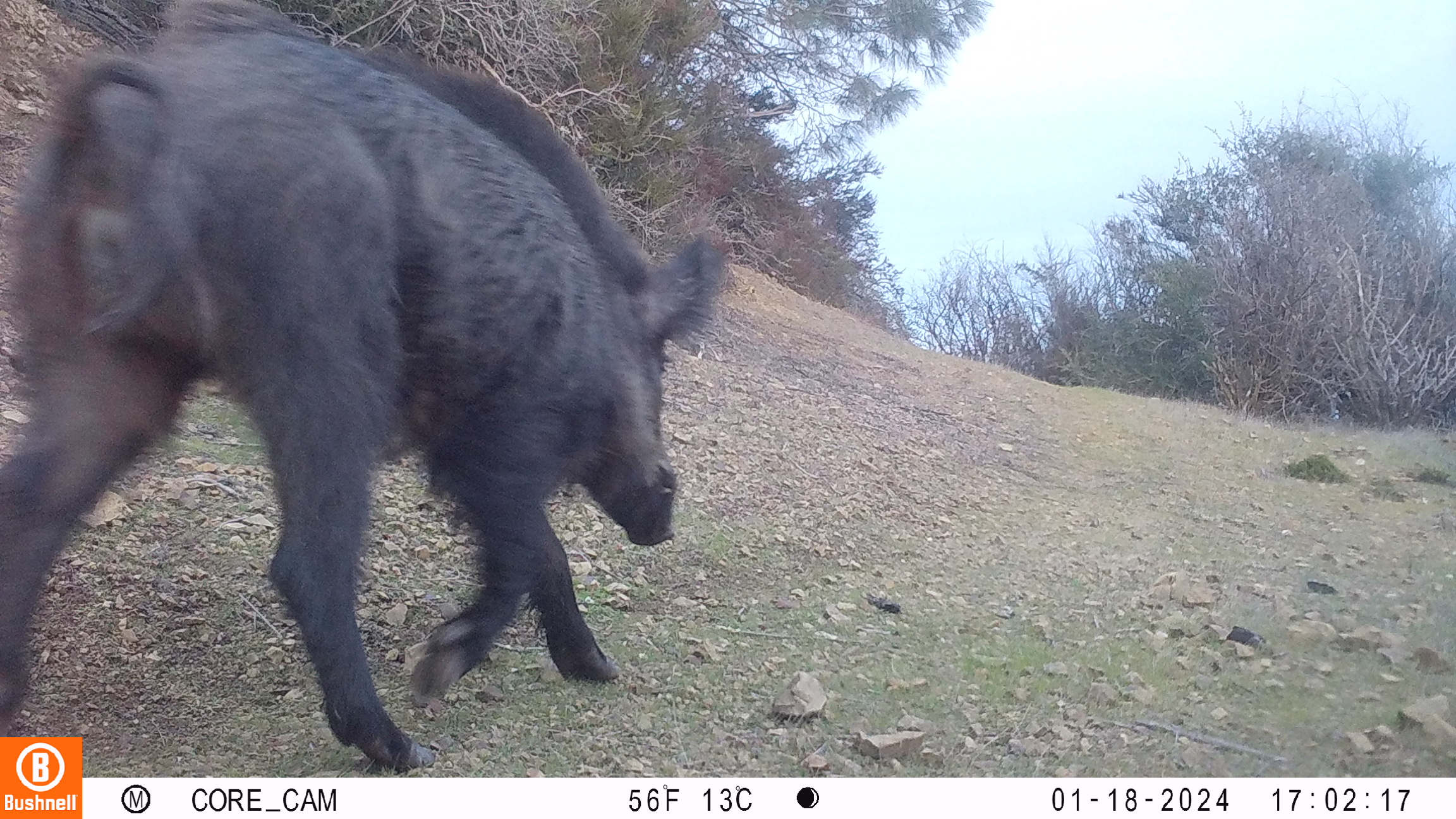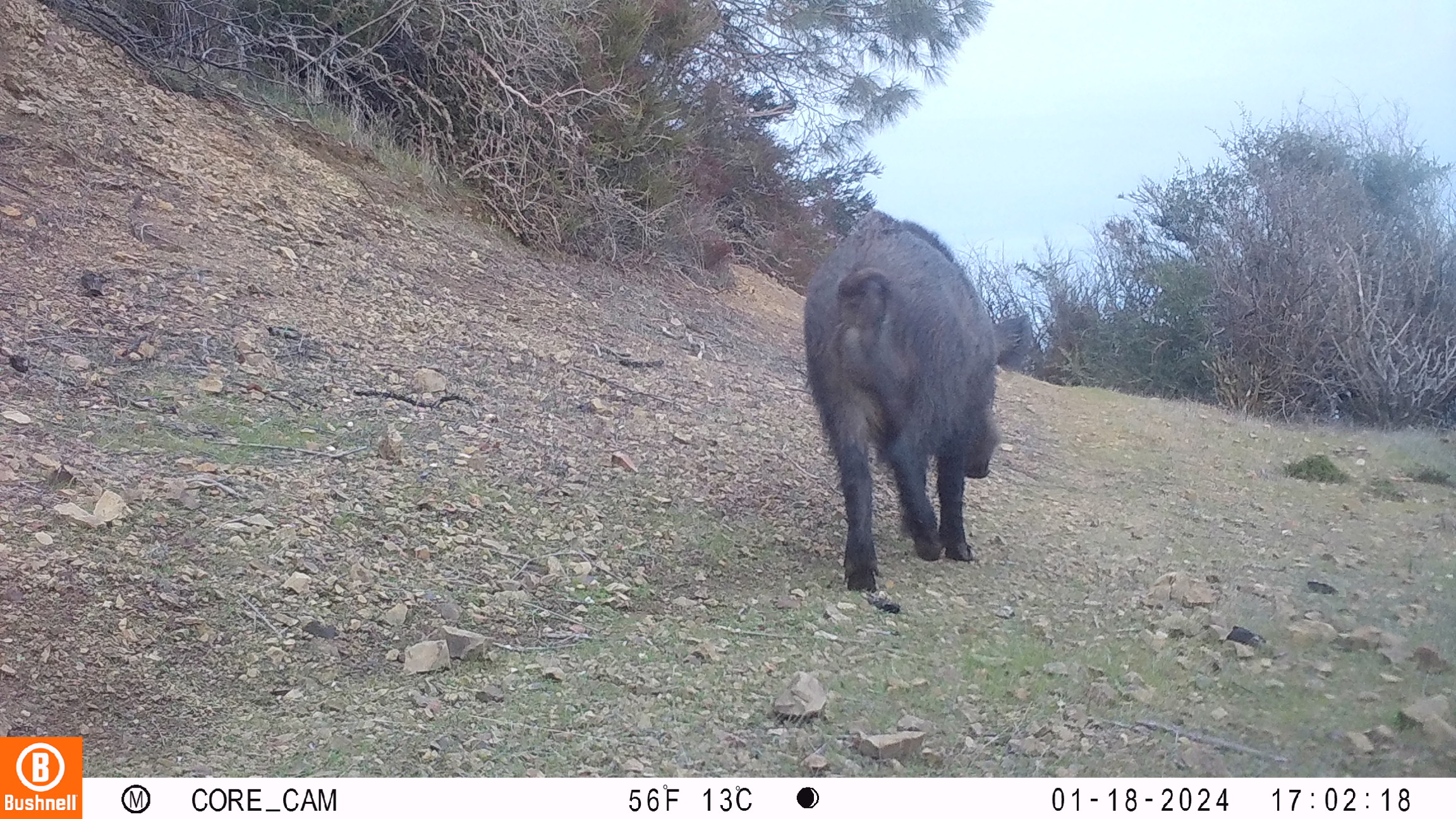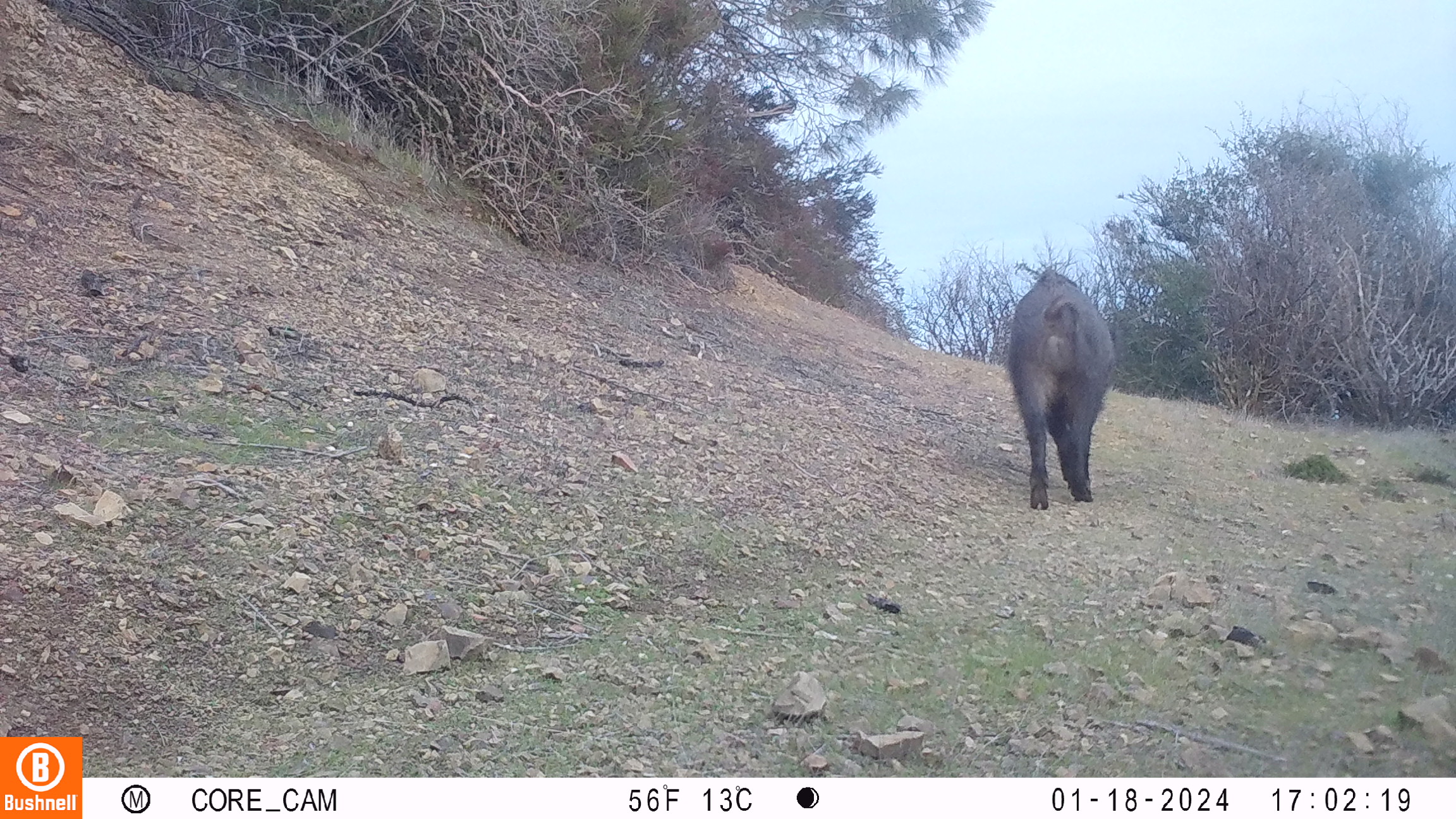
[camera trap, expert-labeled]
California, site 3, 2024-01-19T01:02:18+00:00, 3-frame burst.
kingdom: Animalia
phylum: Chordata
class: Mammalia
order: Artiodactyla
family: Suidae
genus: Sus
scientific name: Sus scrofa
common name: wild boar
Wild boar (Sus scrofa).